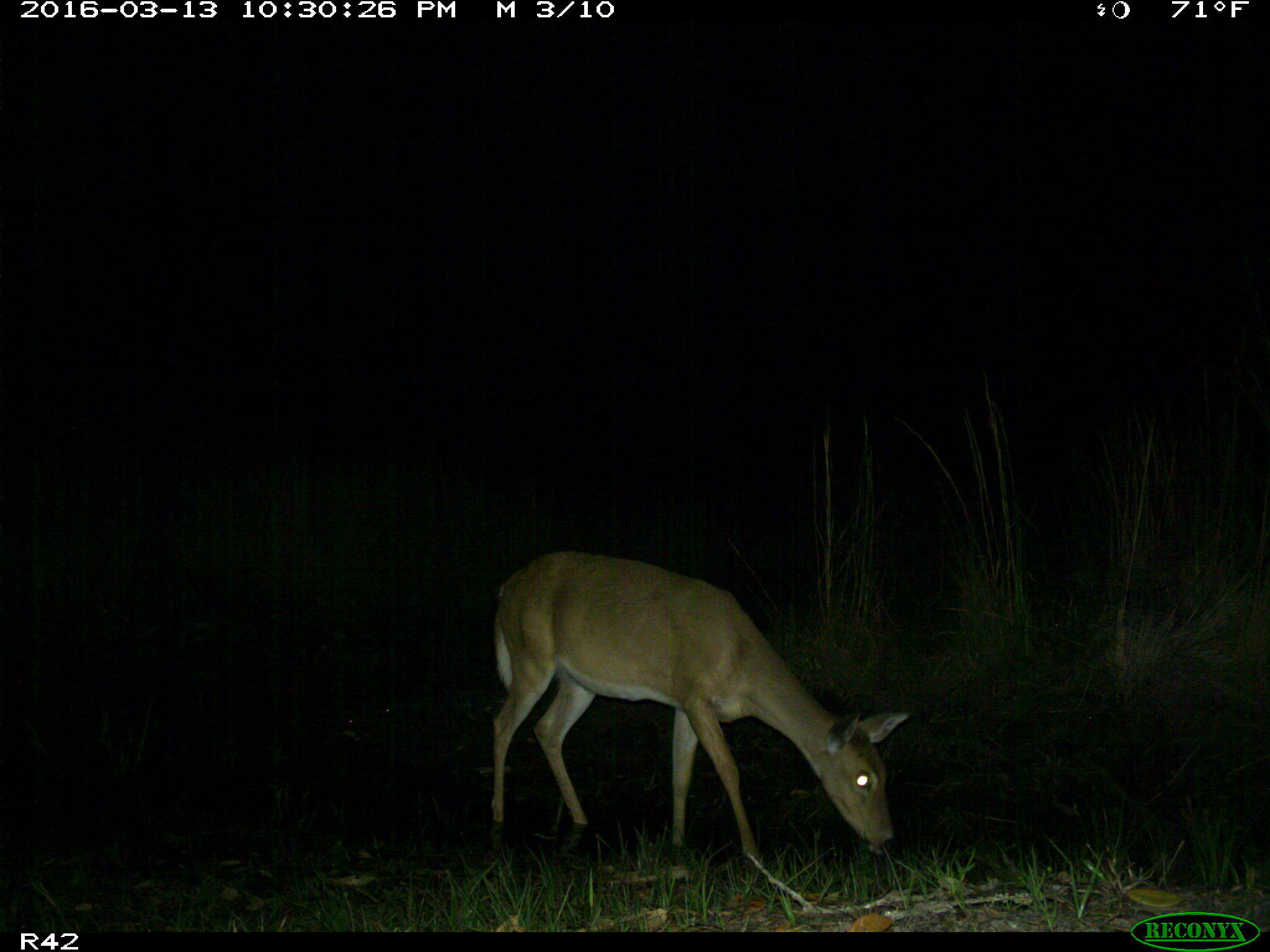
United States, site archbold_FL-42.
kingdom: Animalia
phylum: Chordata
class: Mammalia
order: Artiodactyla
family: Cervidae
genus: Odocoileus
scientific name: Odocoileus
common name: deer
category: unidentified deer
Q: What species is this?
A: Unidentified deer (deer) (Odocoileus).